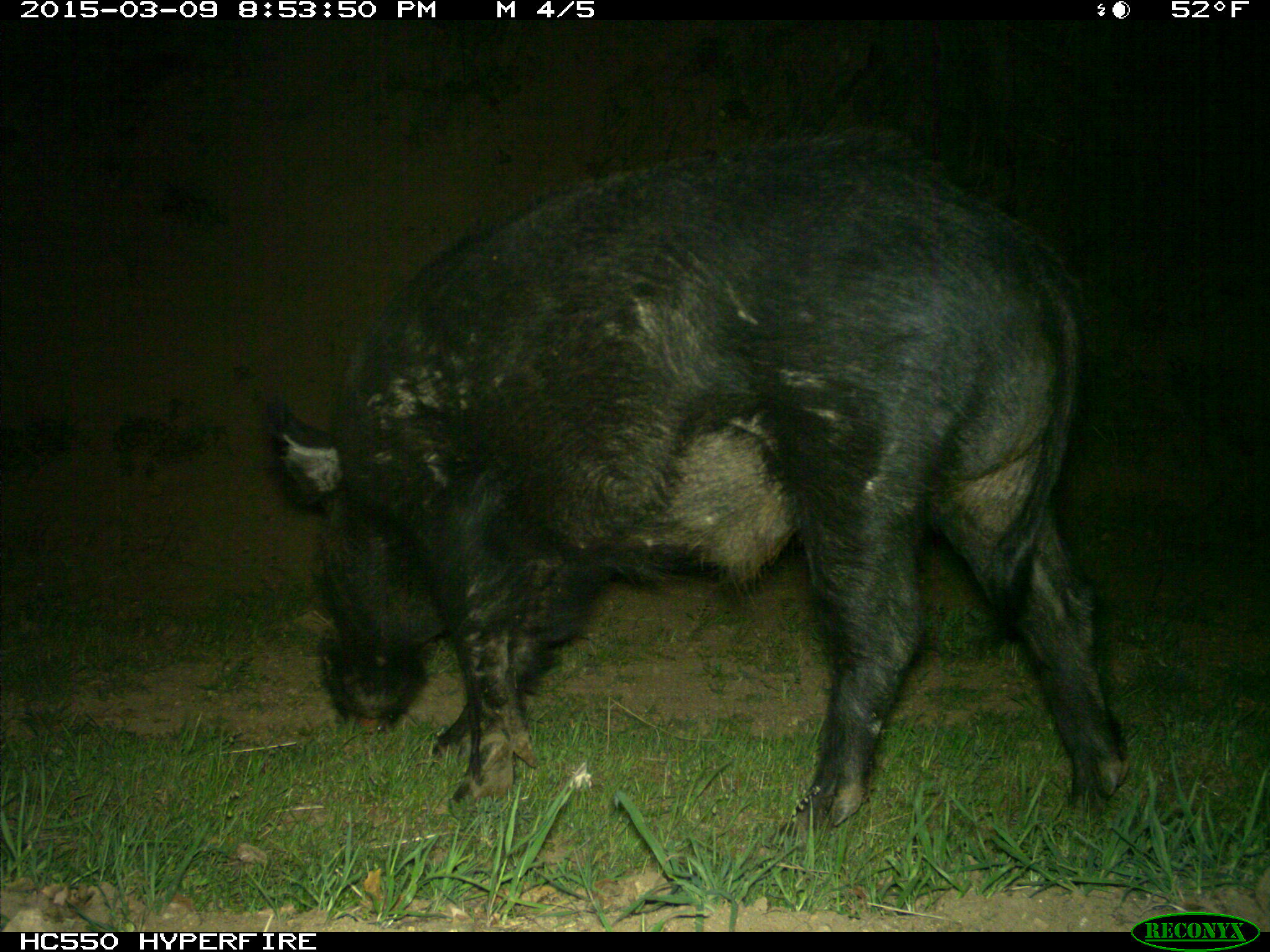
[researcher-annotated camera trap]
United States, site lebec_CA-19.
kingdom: Animalia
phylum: Chordata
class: Mammalia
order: Artiodactyla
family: Suidae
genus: Sus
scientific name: Sus scrofa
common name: wild boar